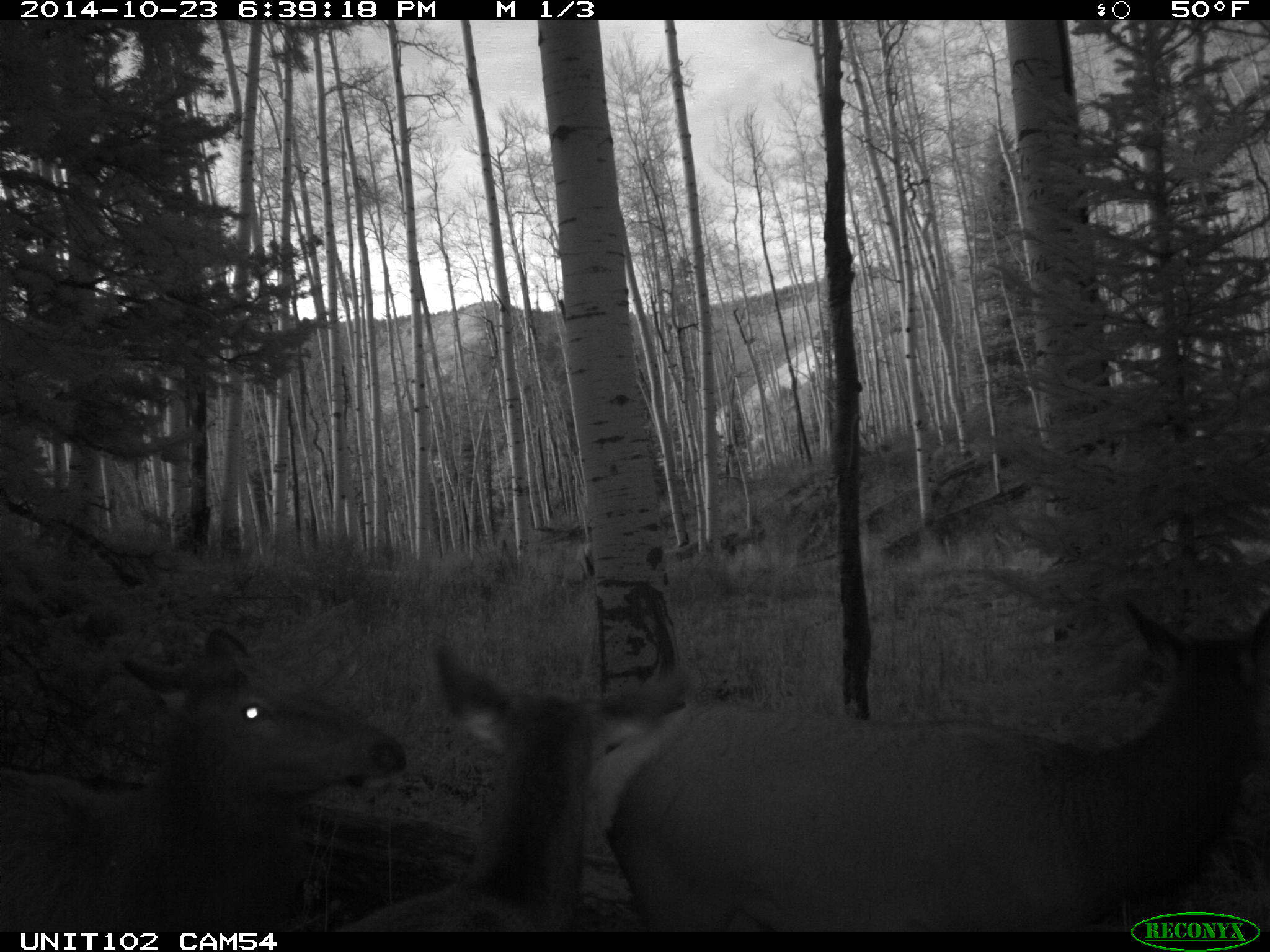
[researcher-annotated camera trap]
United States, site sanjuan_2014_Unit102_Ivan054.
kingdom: Animalia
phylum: Chordata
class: Mammalia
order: Artiodactyla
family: Cervidae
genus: Cervus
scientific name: Cervus elaphus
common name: red deer